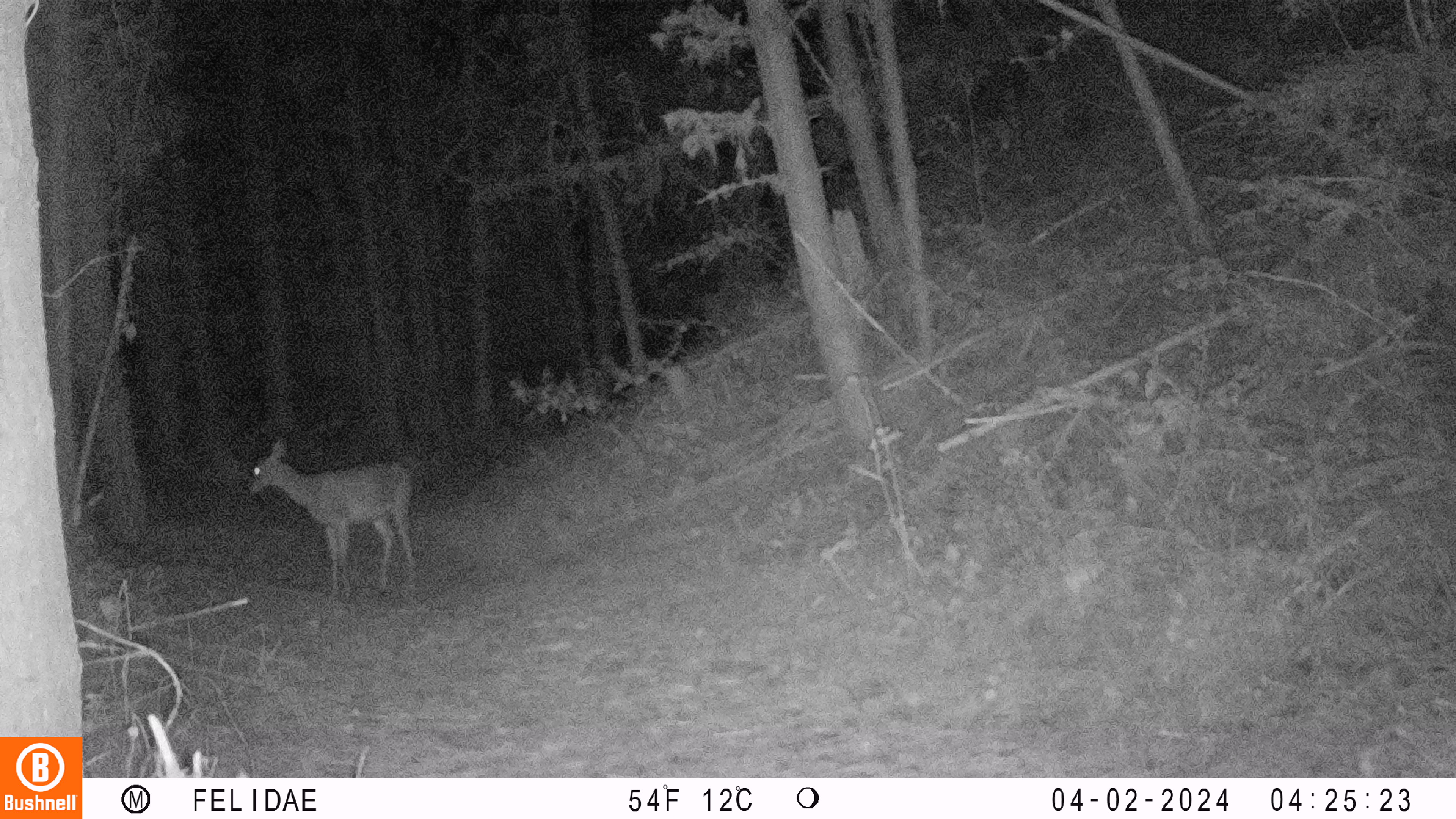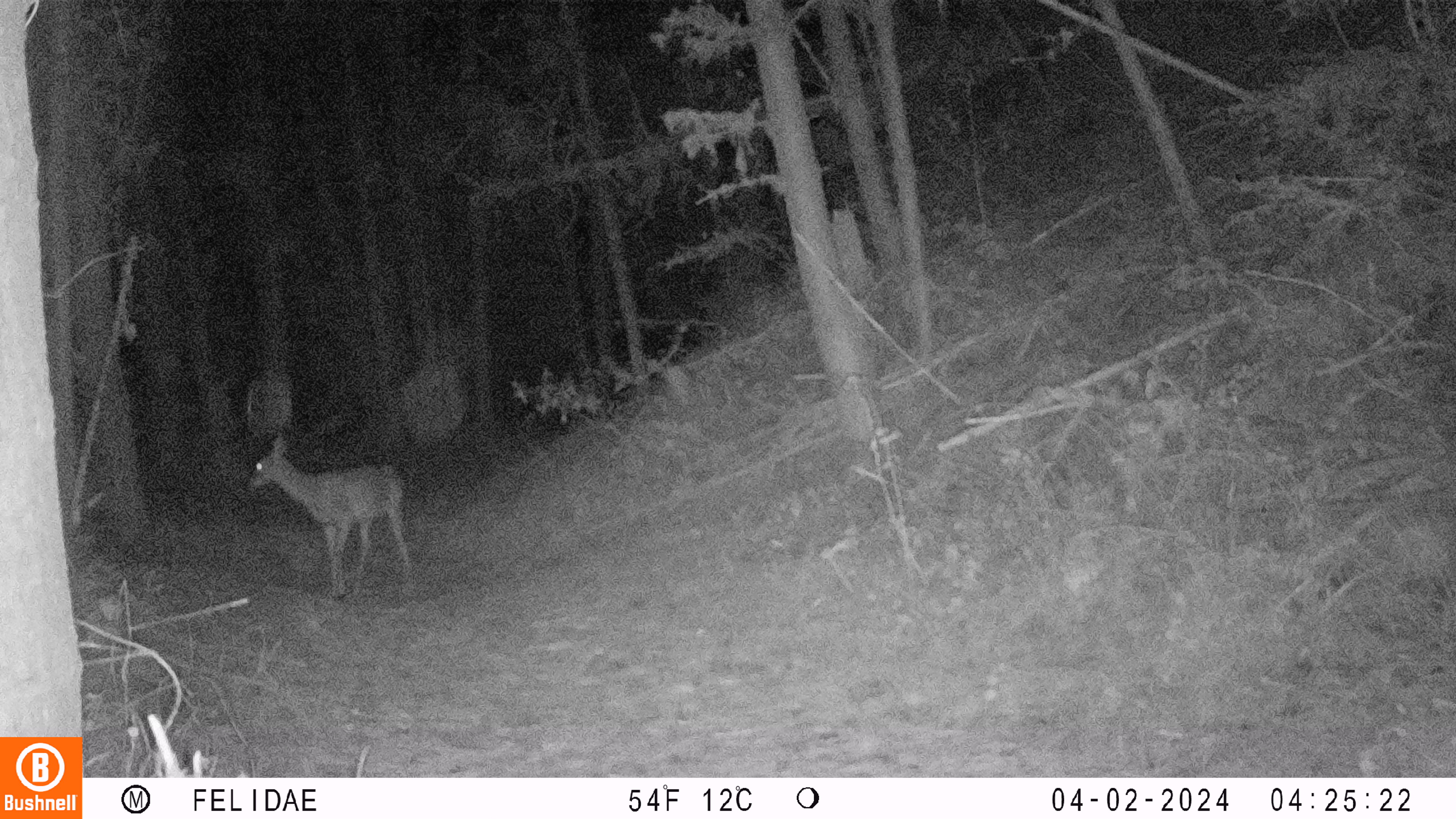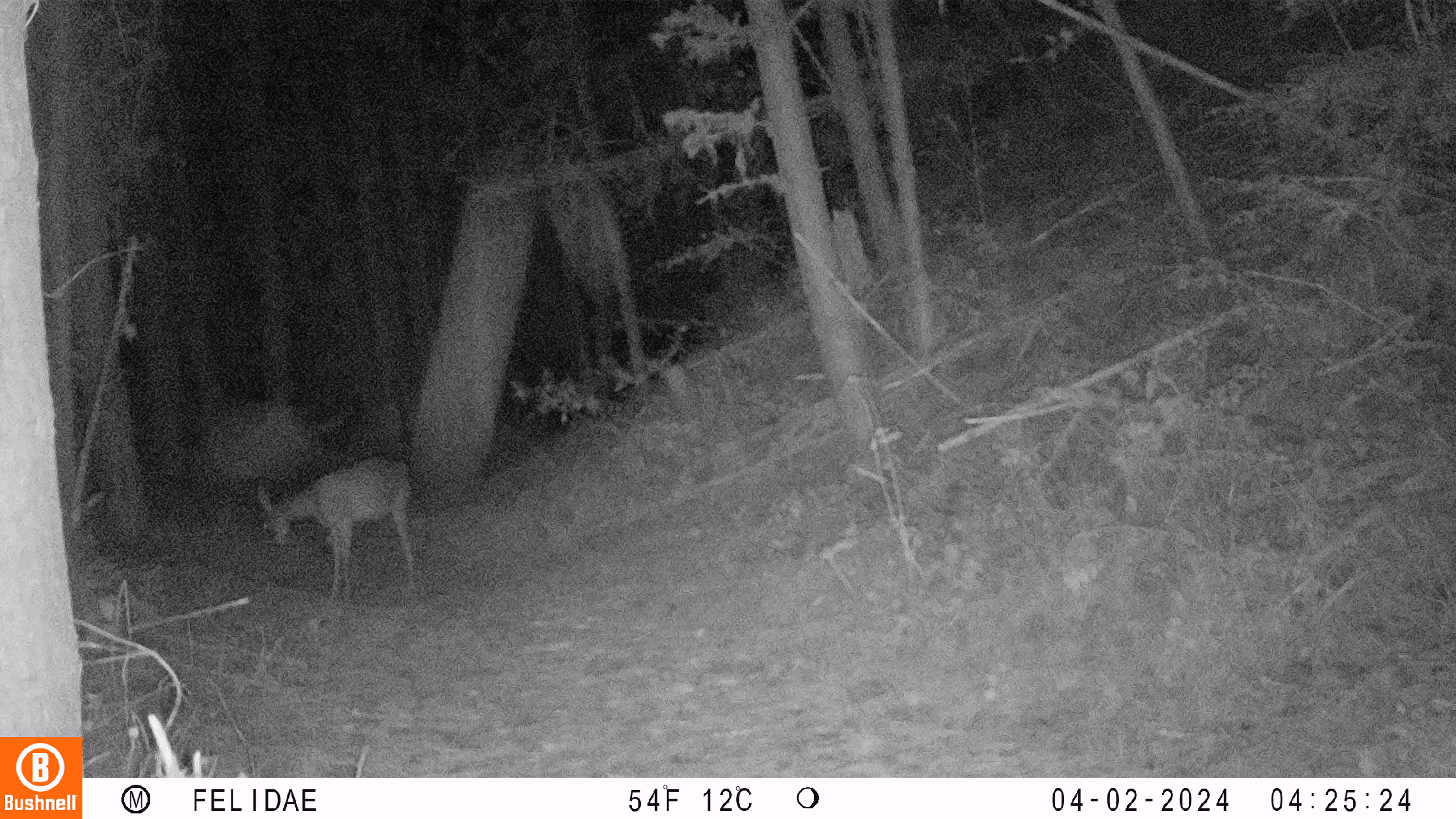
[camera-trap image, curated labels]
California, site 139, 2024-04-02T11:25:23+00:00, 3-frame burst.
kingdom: Animalia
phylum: Chordata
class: Mammalia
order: Artiodactyla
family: Cervidae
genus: Odocoileus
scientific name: Odocoileus hemionus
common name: mule deer